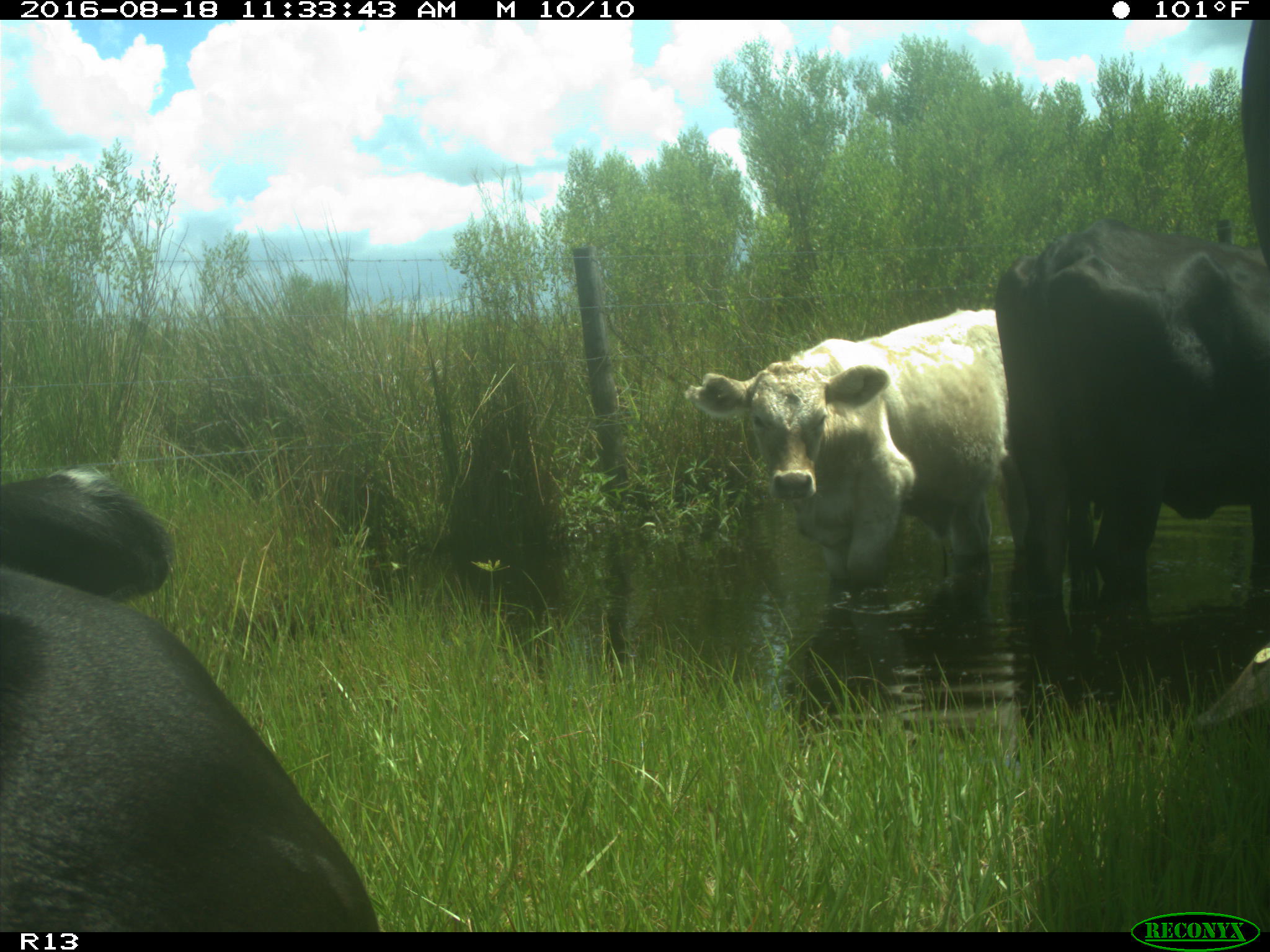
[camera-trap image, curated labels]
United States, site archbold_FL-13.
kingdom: Animalia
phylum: Chordata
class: Mammalia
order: Artiodactyla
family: Bovidae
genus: Bos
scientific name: Bos taurus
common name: domestic cow